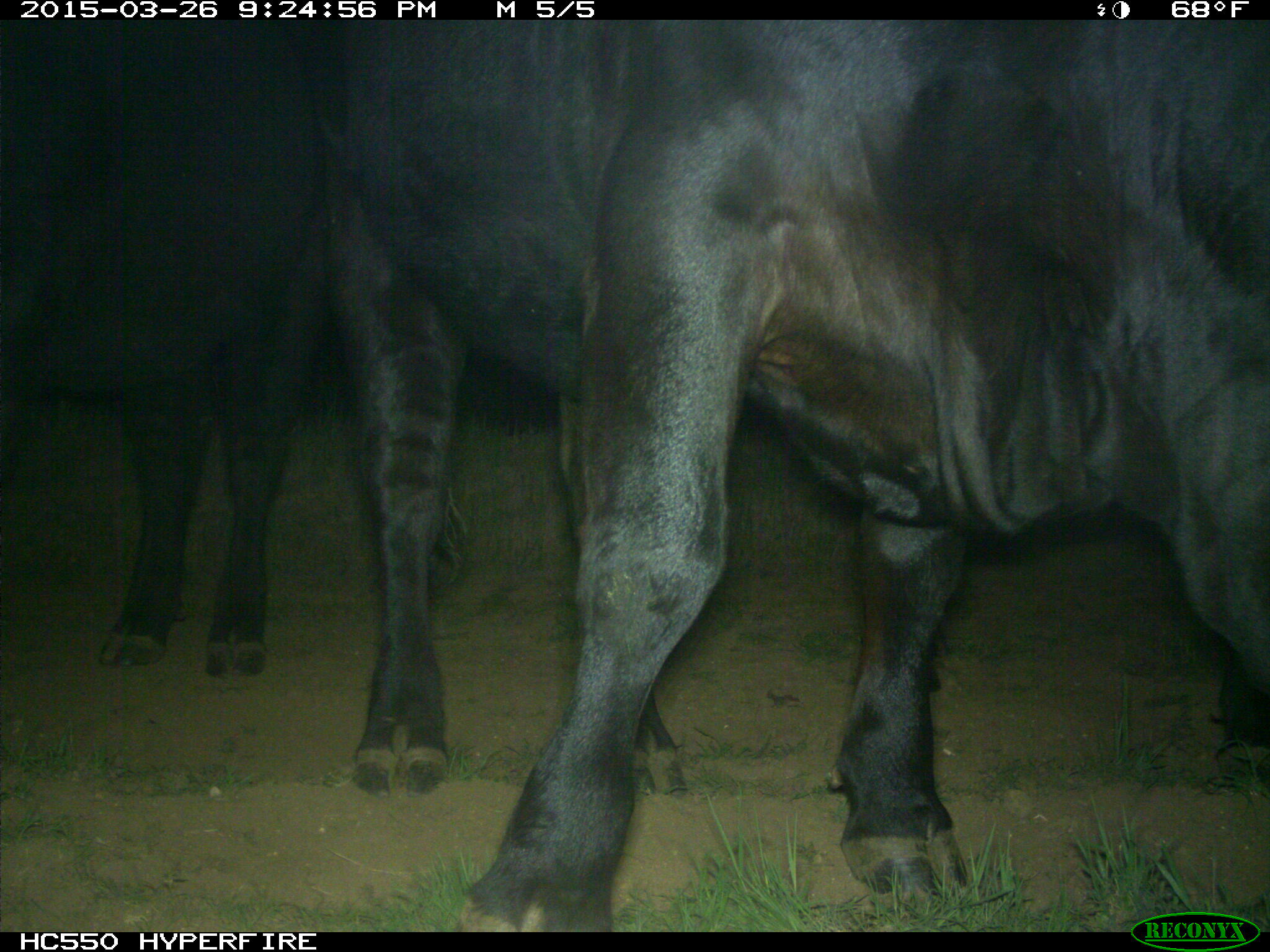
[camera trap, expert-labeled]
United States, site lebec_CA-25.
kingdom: Animalia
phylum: Chordata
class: Mammalia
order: Artiodactyla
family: Bovidae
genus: Bos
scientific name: Bos taurus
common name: domestic cow